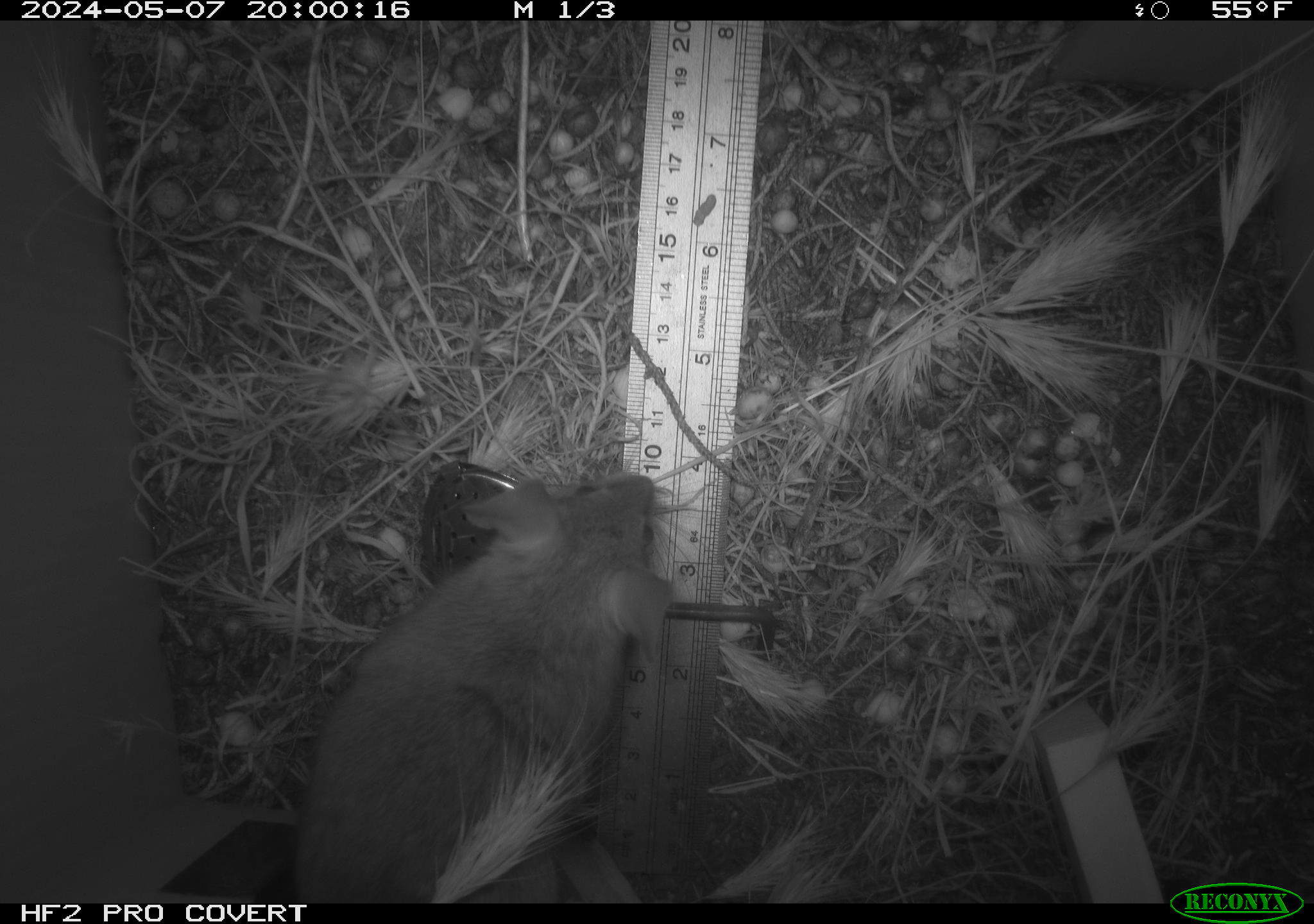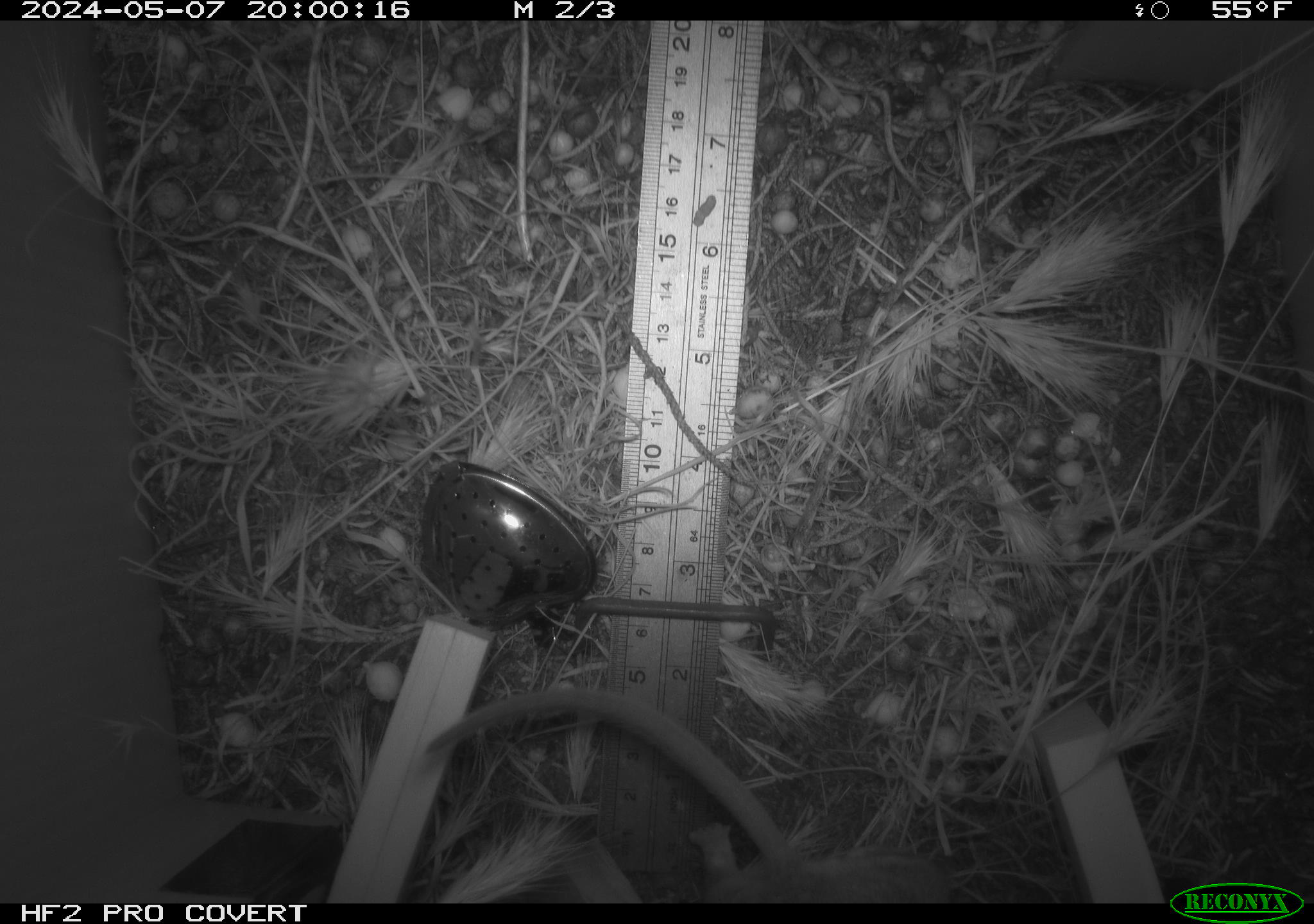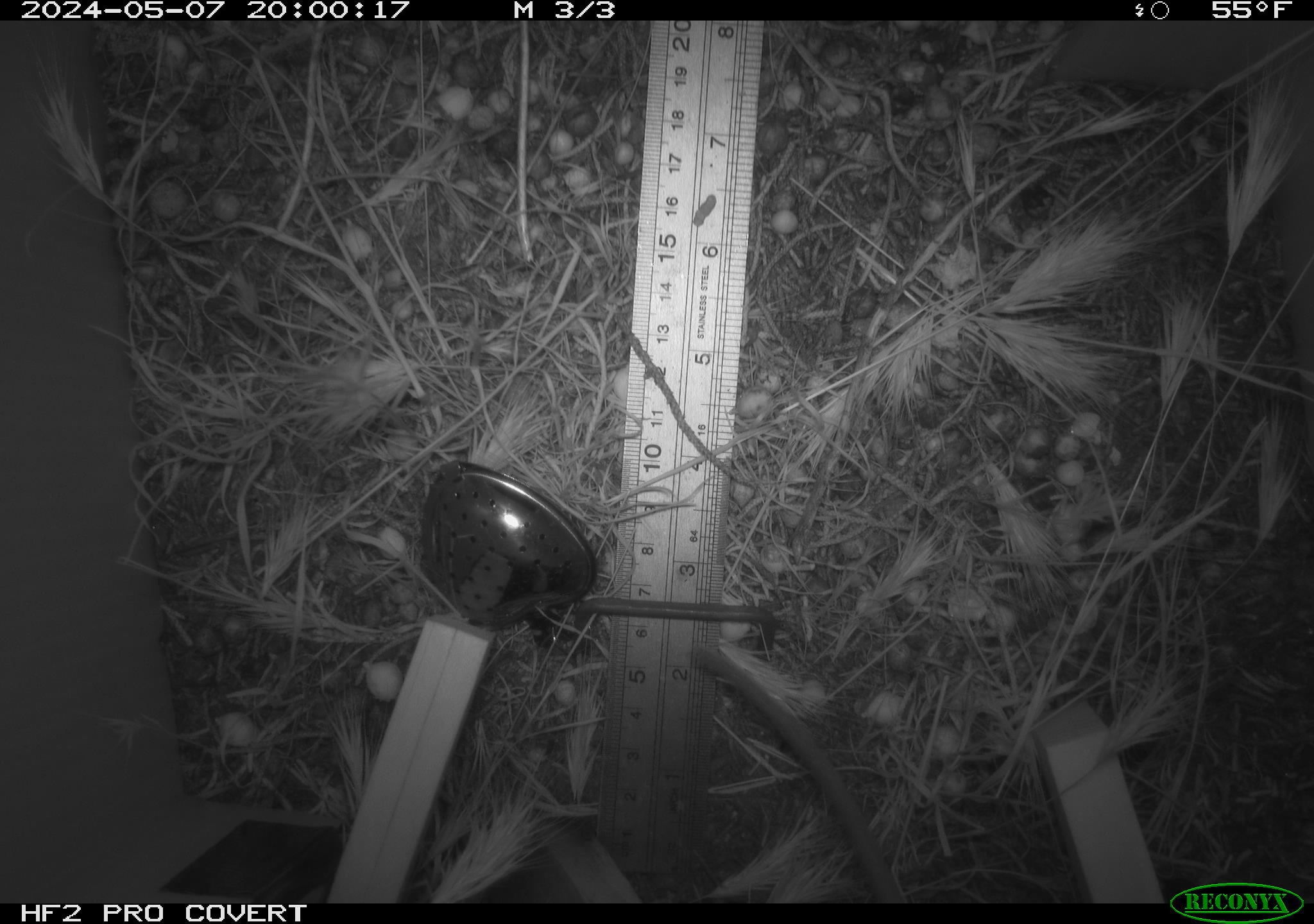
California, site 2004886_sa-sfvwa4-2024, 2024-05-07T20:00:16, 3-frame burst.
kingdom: Animalia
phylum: Chordata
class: Mammalia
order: Rodentia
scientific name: Rodentia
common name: mouse species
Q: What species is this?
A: Mouse species (Rodentia).